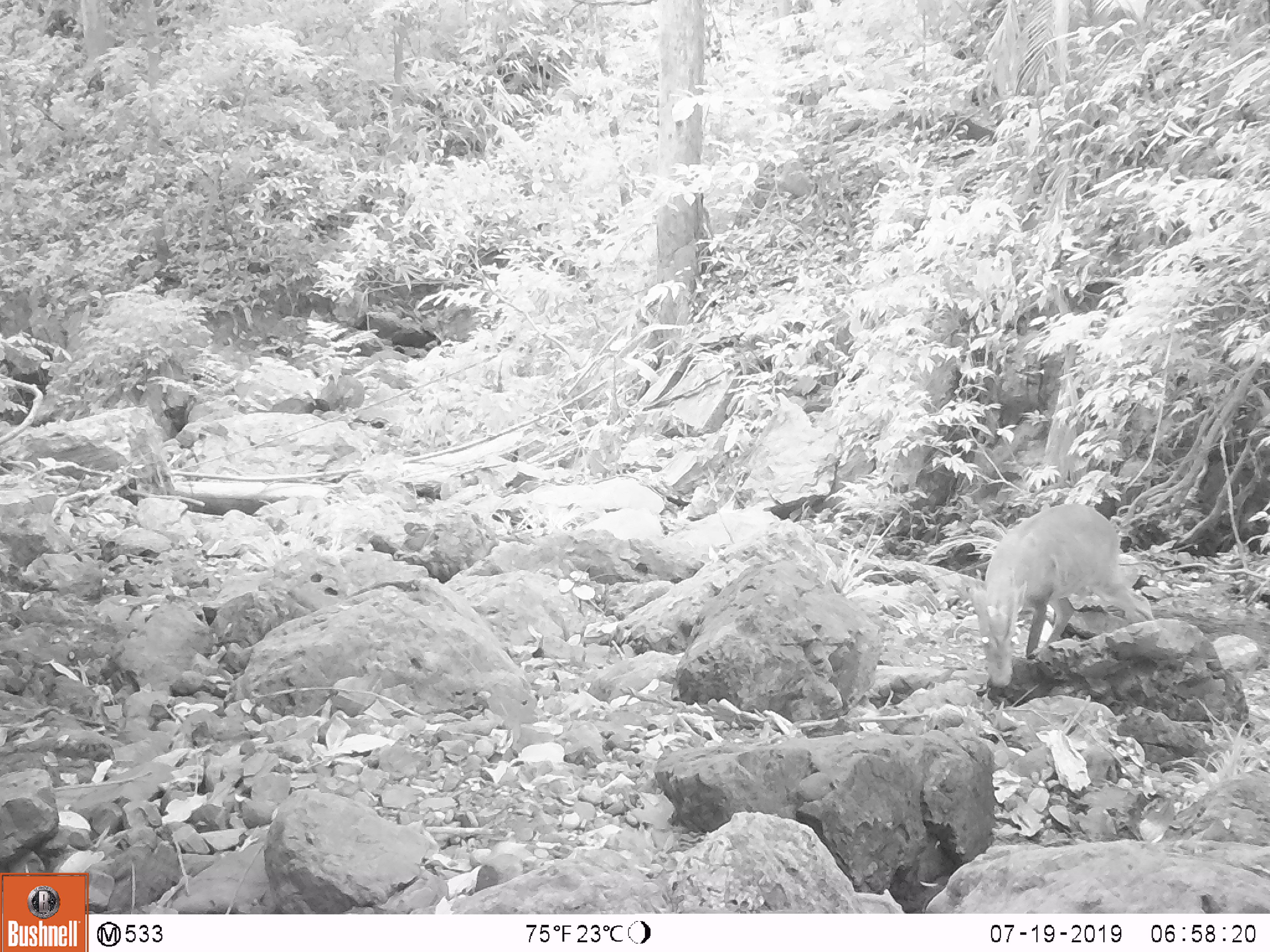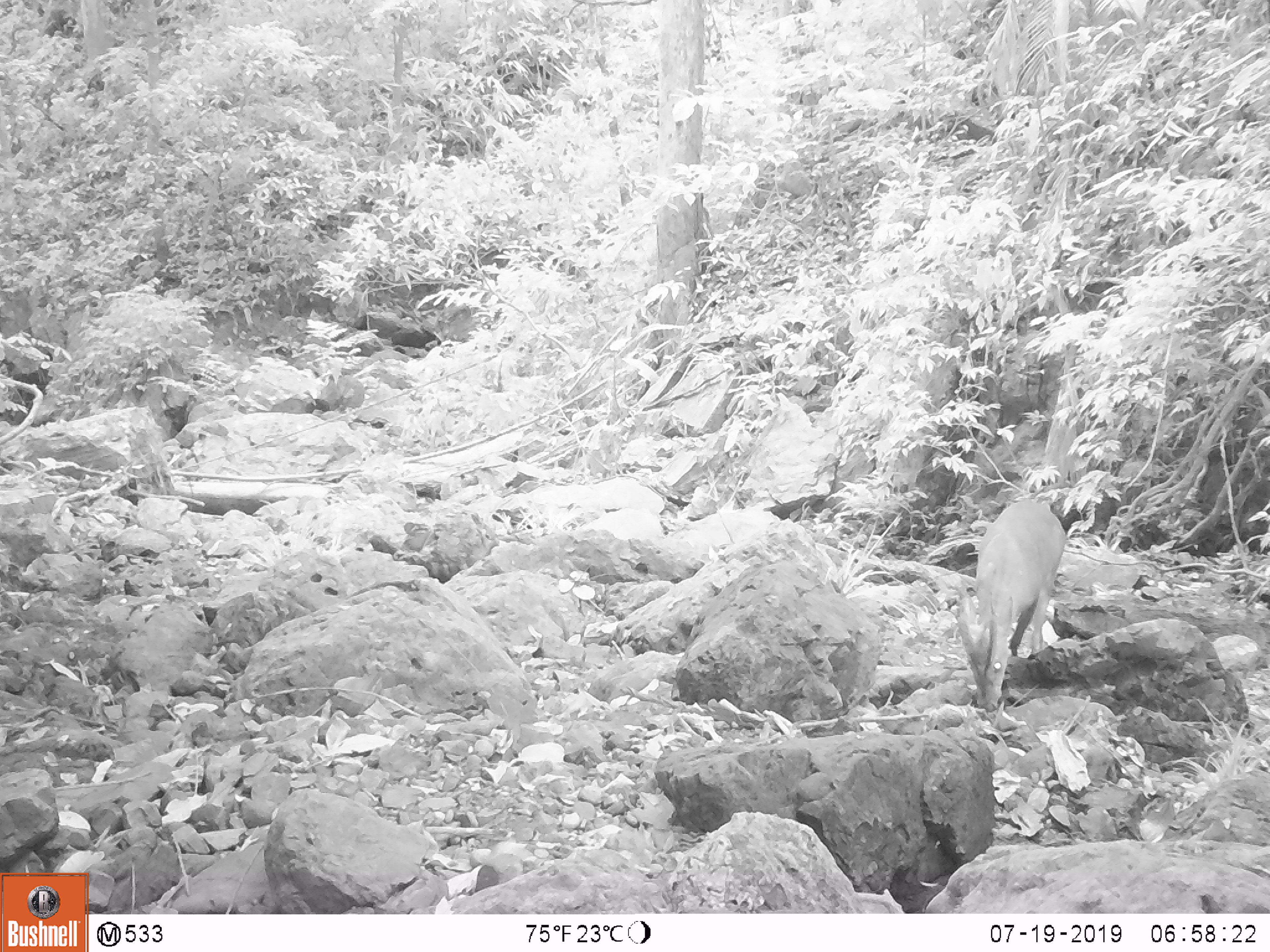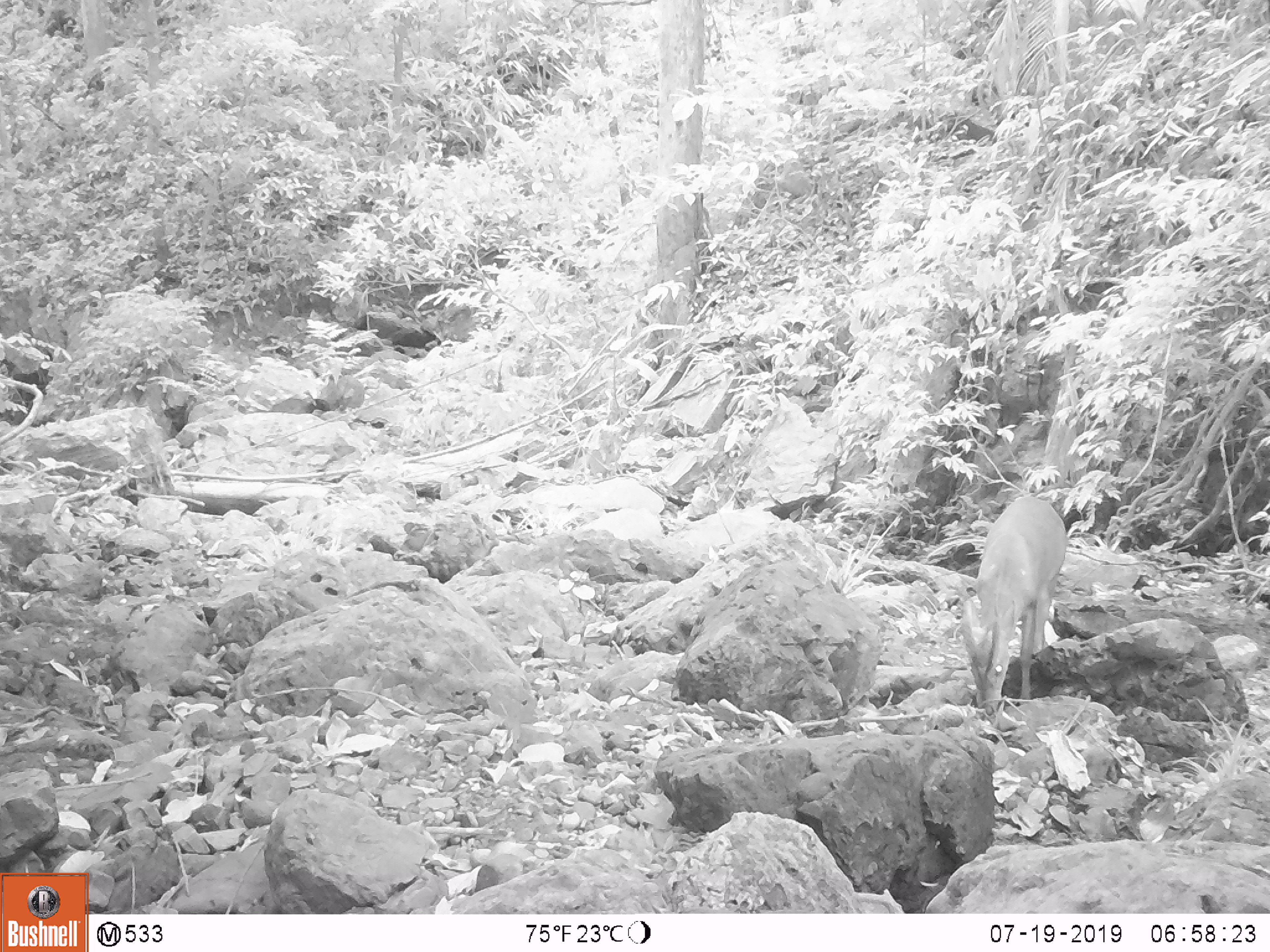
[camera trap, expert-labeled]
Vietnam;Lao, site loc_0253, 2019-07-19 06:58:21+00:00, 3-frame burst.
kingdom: Animalia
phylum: Chordata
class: Mammalia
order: Artiodactyla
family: Cervidae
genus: Muntiacus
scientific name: Muntiacus rooseveltorum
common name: roosevelt's muntjac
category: roosevelts muntjac group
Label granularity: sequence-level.